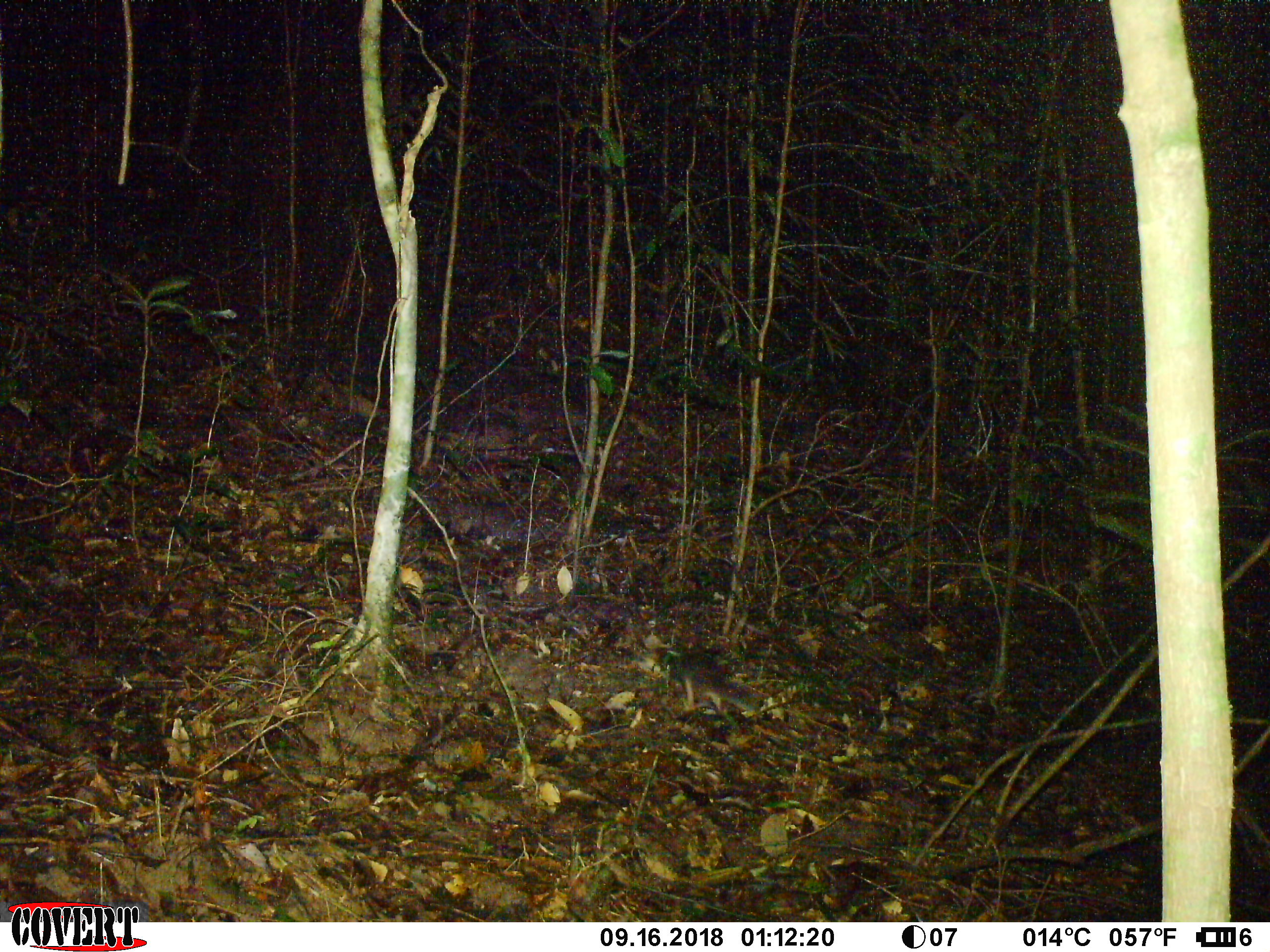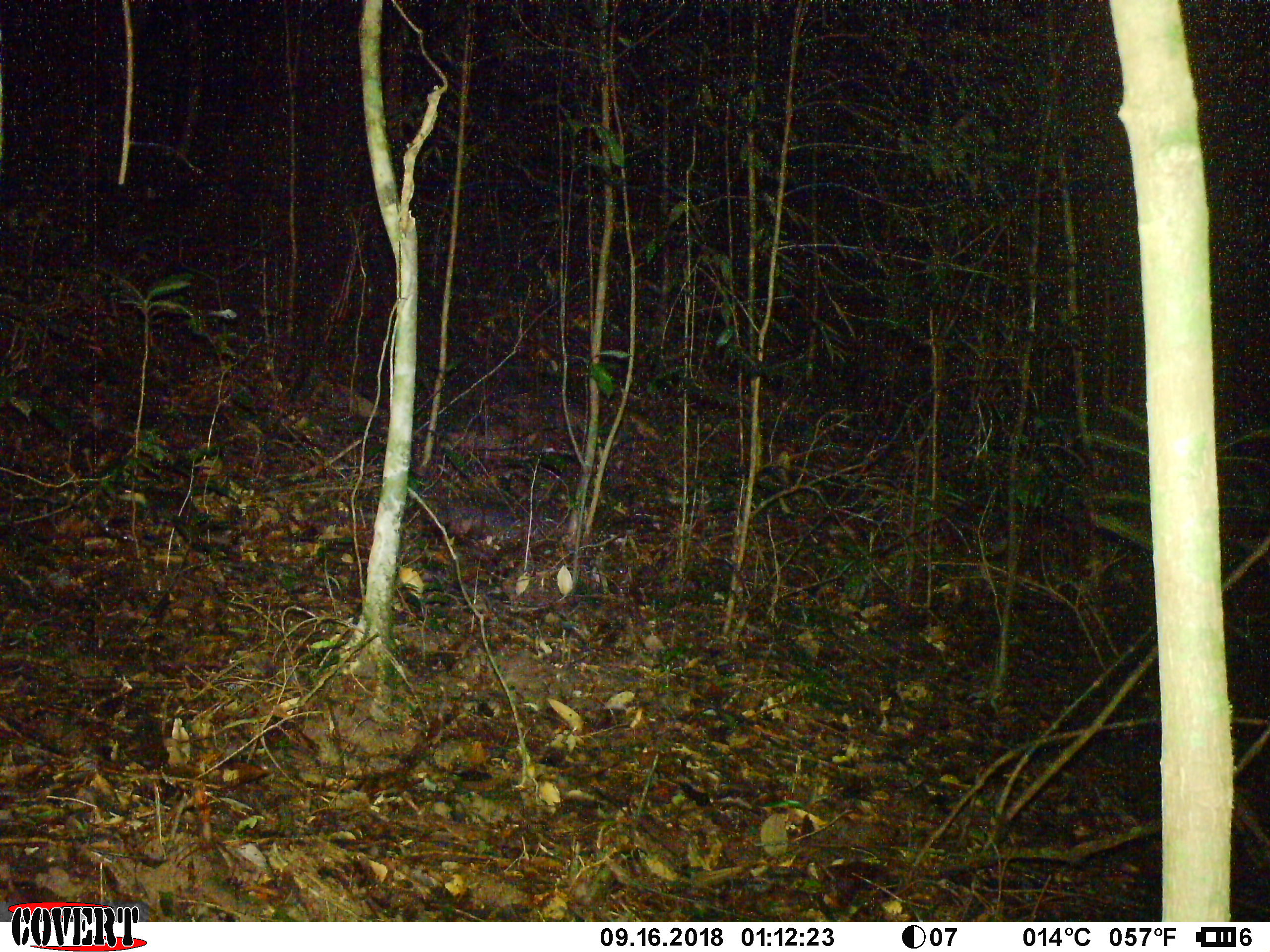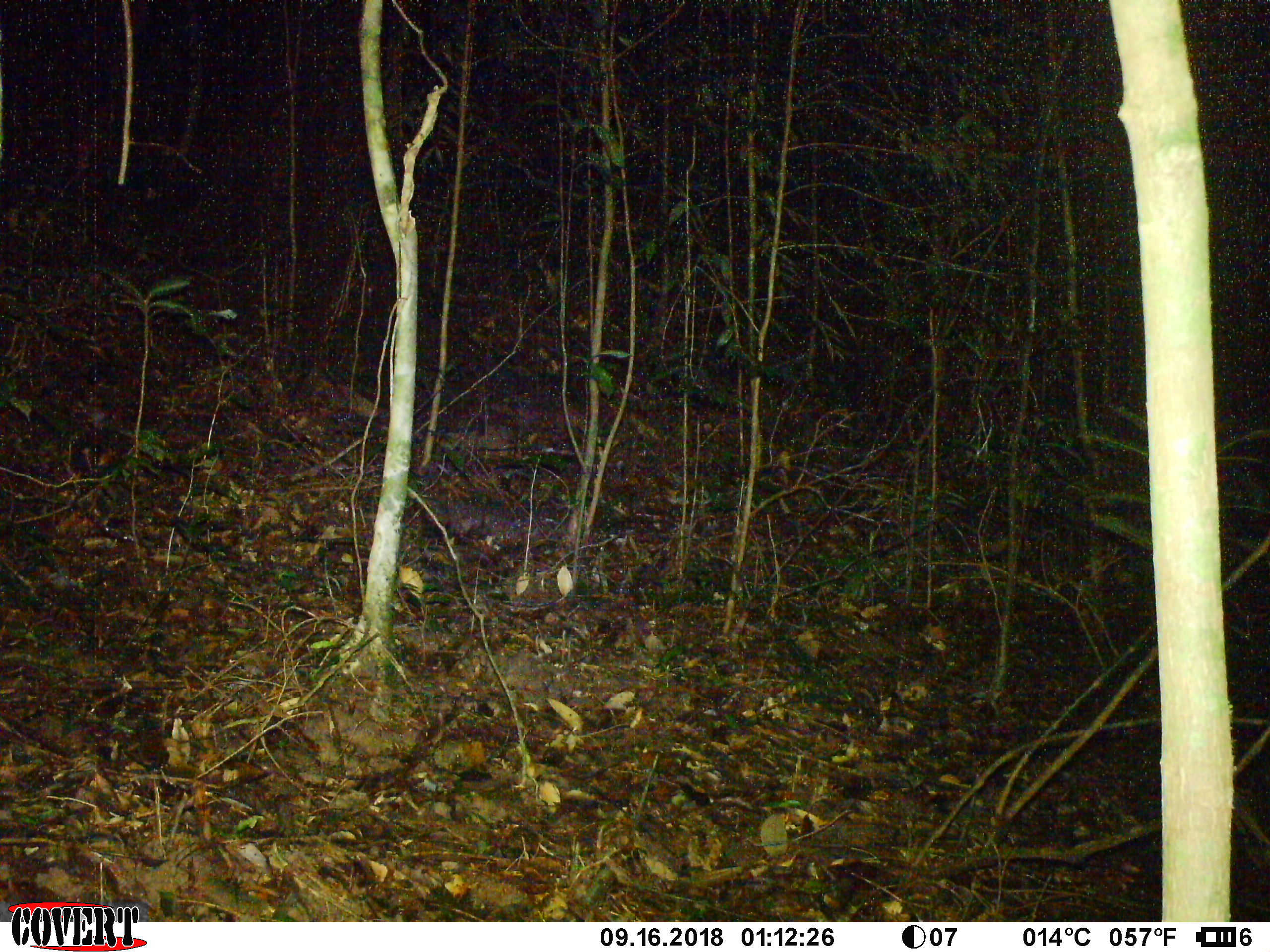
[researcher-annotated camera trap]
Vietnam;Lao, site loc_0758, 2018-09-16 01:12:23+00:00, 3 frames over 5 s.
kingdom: Animalia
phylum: Chordata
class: Mammalia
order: Carnivora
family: Mustelidae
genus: Melogale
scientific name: Melogale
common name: ferret badger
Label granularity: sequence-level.